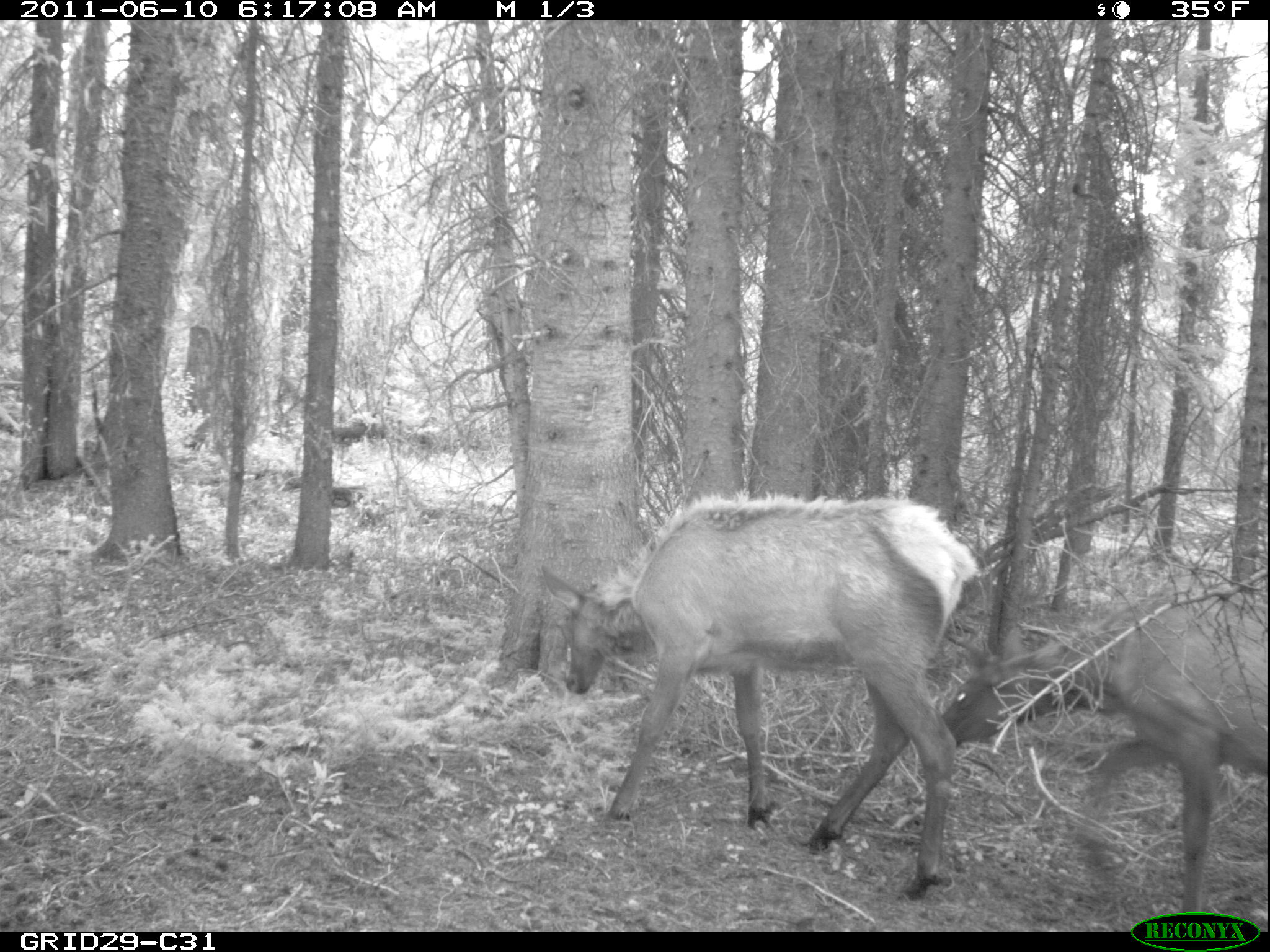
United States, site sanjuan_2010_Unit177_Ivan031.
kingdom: Animalia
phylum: Chordata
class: Mammalia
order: Artiodactyla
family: Cervidae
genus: Cervus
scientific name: Cervus elaphus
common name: red deer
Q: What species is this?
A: Cervus elaphus (red deer).